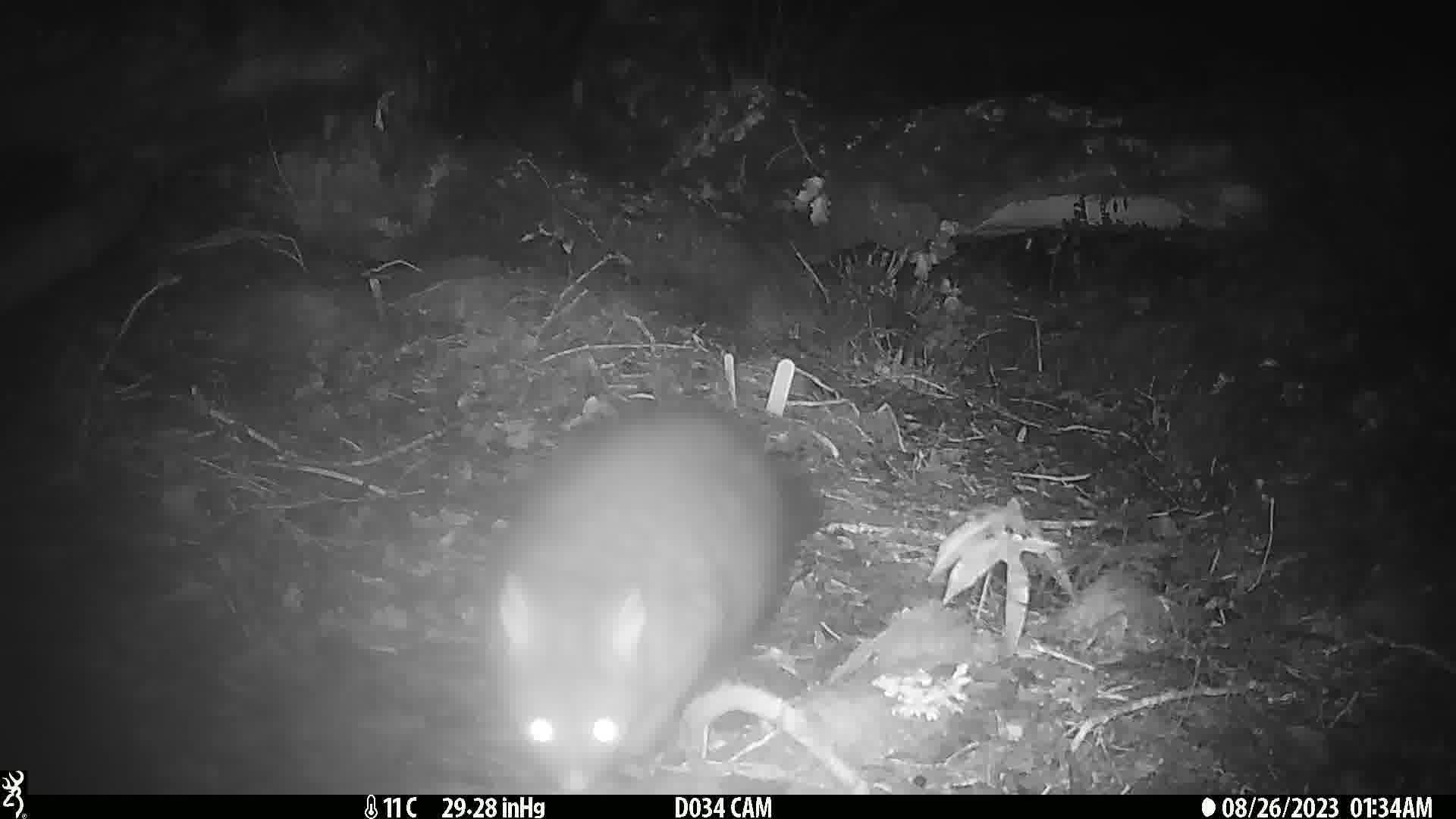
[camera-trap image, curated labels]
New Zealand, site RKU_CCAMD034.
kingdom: Animalia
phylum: Chordata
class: Mammalia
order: Diprotodontia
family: Phalangeridae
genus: Trichosurus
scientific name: Trichosurus vulpecula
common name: common brushtail possum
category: possum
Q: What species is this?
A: Possum (common brushtail possum) (Trichosurus vulpecula).